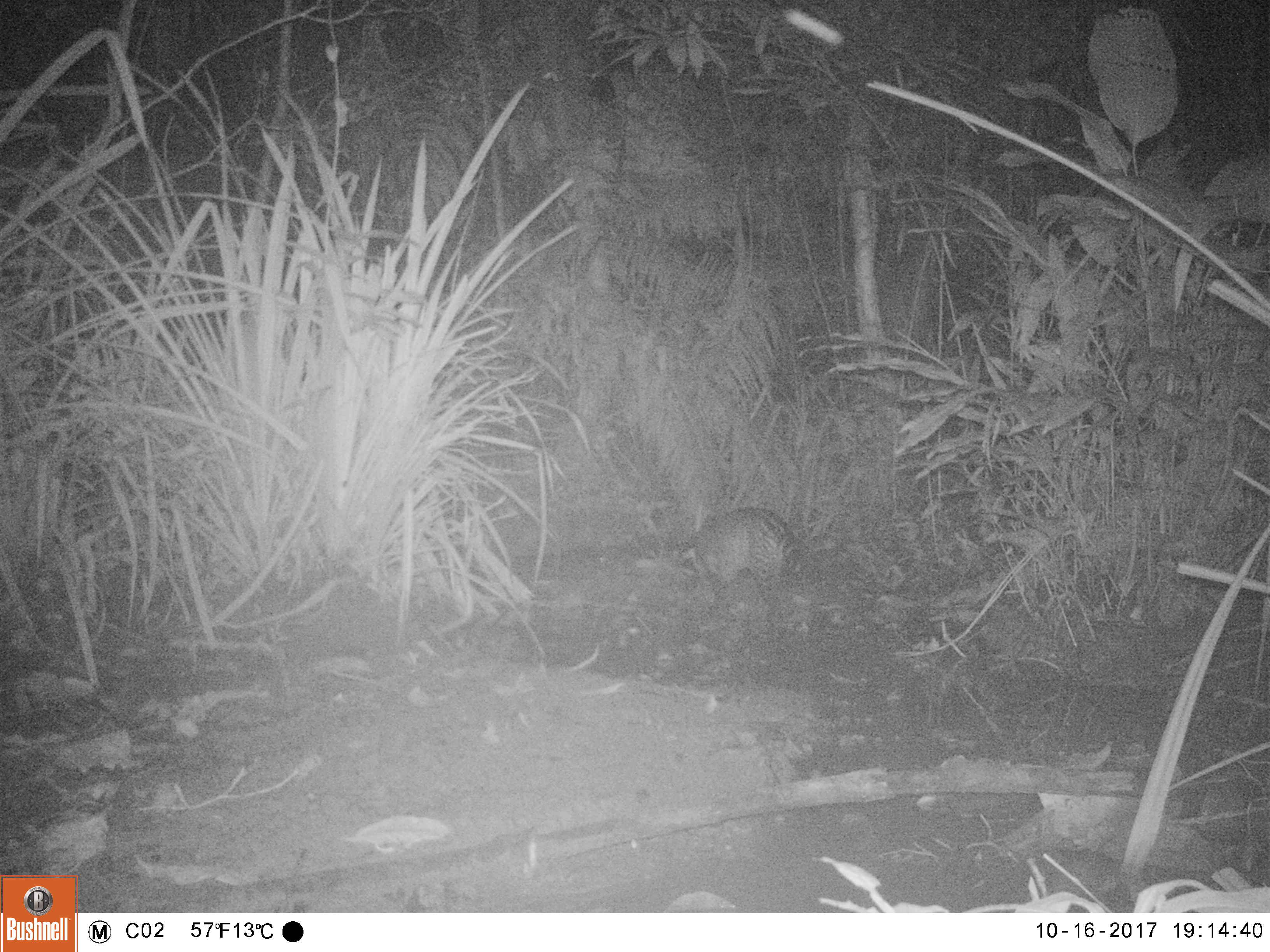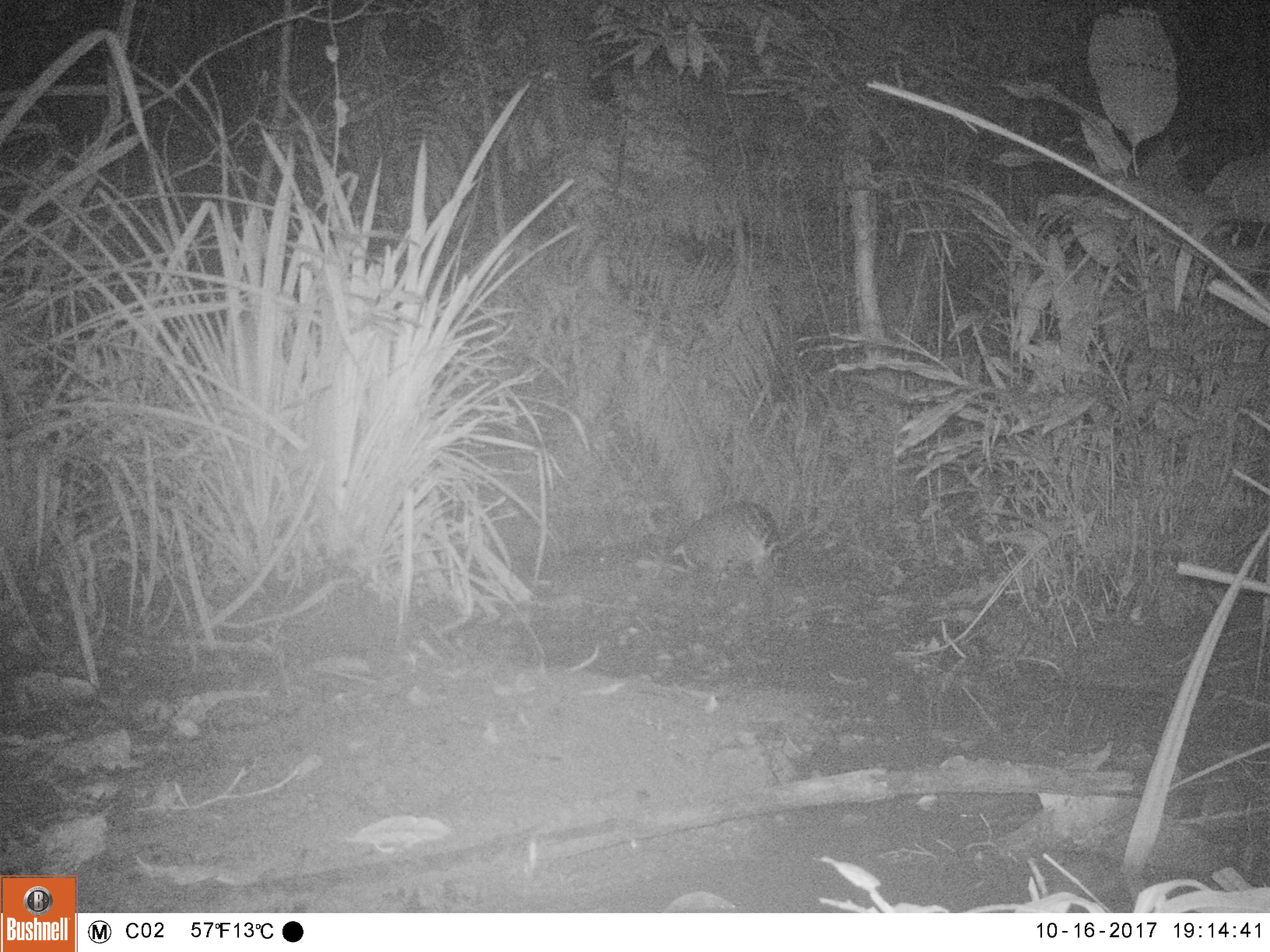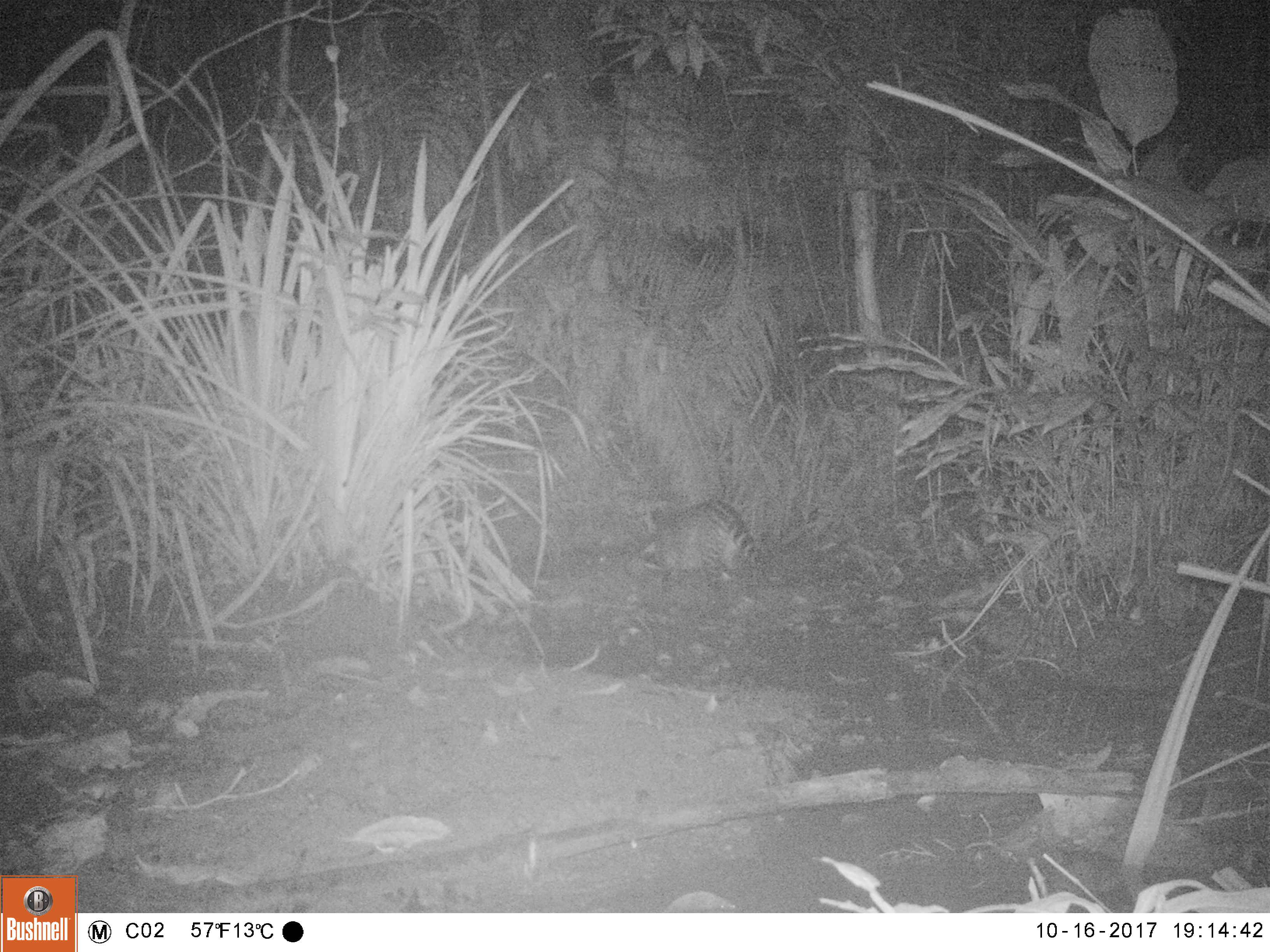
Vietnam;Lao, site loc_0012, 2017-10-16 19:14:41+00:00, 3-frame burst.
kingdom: Animalia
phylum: Chordata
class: Mammalia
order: Carnivora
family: Viverridae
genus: Viverra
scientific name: Viverra zibetha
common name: large indian civet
Large indian civet (Viverra zibetha). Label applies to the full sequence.